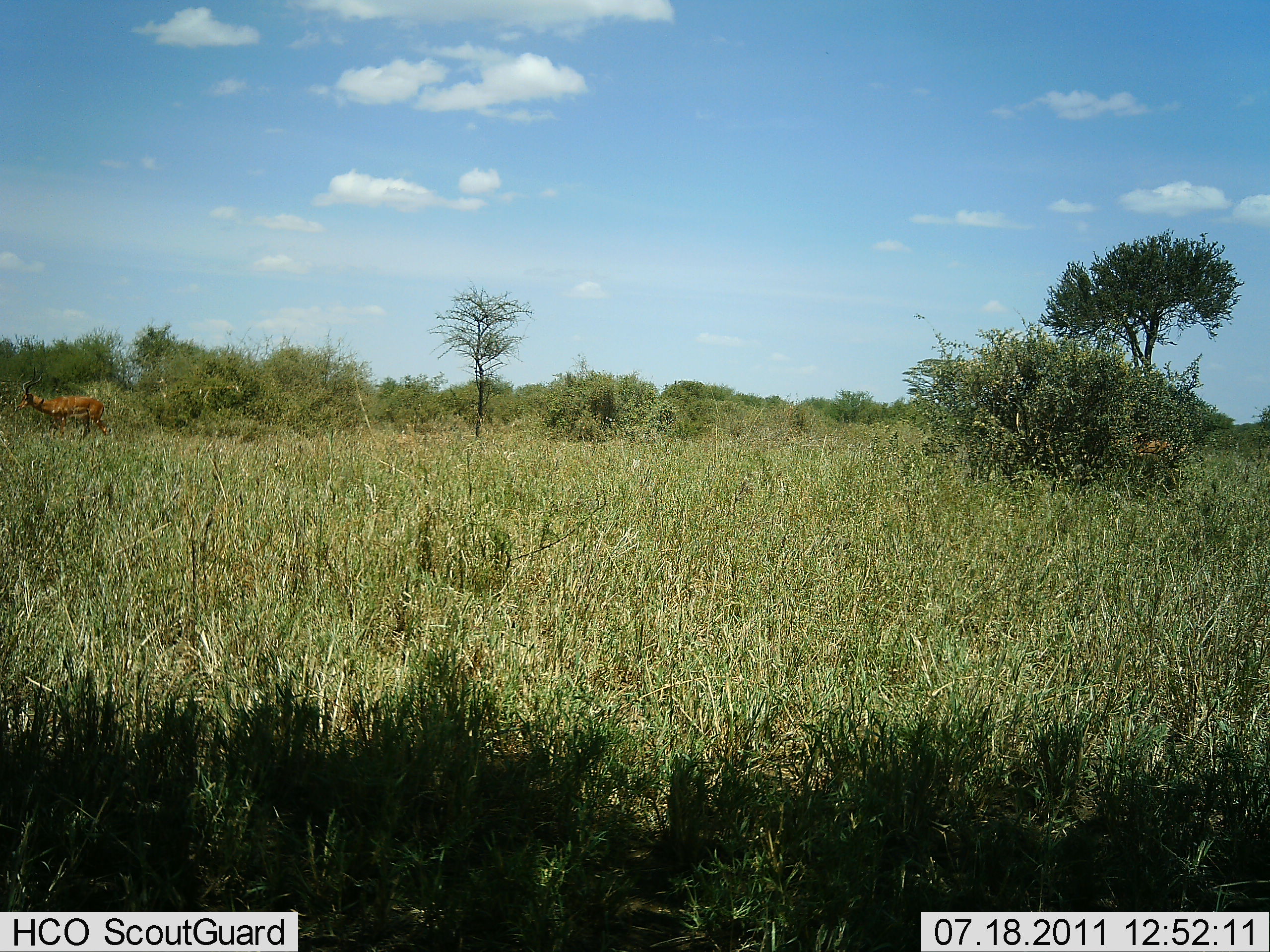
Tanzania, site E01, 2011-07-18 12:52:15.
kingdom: Animalia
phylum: Chordata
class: Mammalia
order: Artiodactyla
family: Bovidae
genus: Aepyceros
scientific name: Aepyceros melampus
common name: impala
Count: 1.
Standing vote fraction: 40%.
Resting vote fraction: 0%.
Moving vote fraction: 40%.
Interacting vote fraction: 0%.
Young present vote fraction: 0%.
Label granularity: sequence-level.